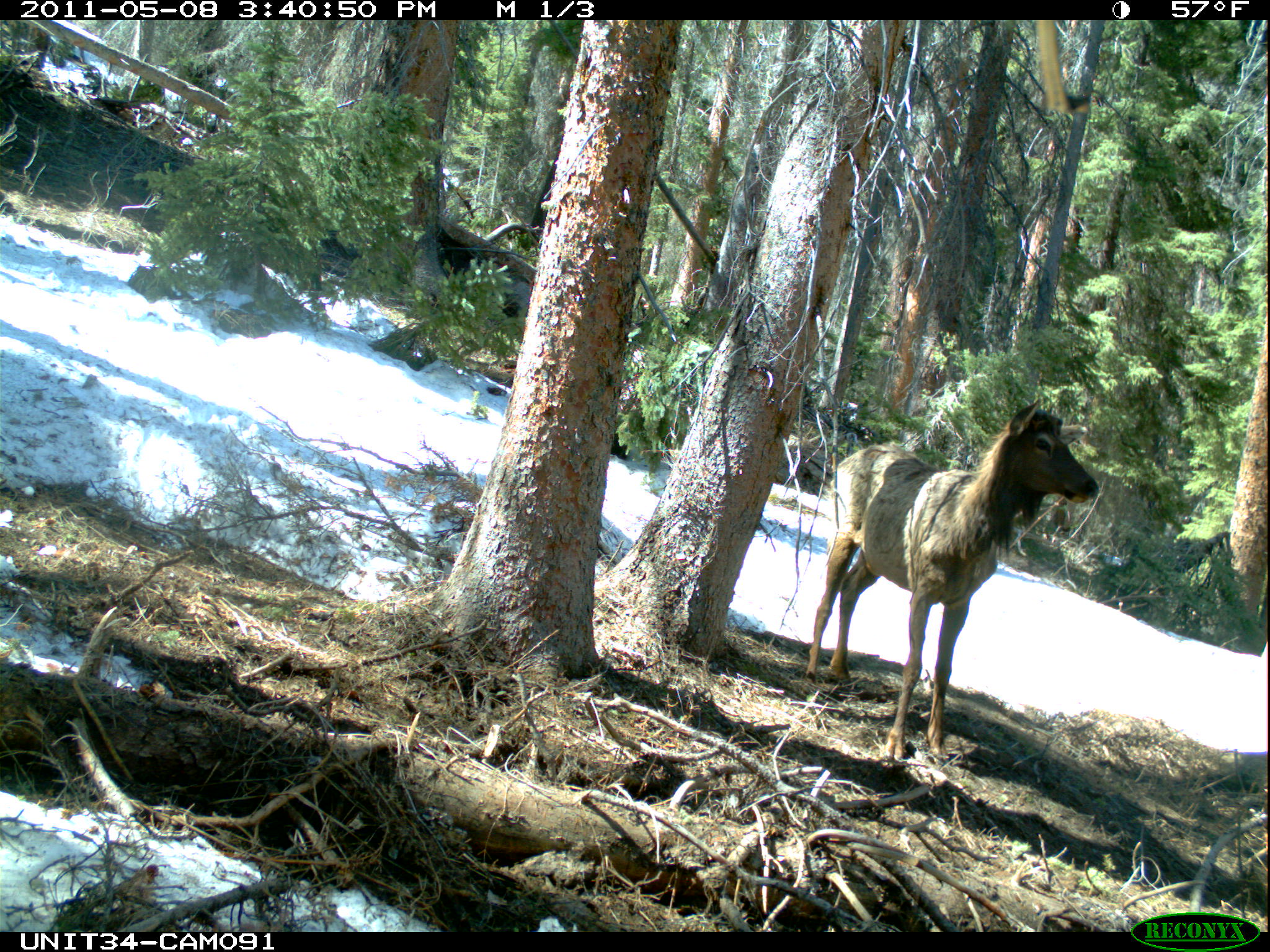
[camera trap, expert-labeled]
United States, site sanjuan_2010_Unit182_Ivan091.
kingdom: Animalia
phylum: Chordata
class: Mammalia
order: Artiodactyla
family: Cervidae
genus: Cervus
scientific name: Cervus elaphus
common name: red deer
Cervus elaphus (red deer).